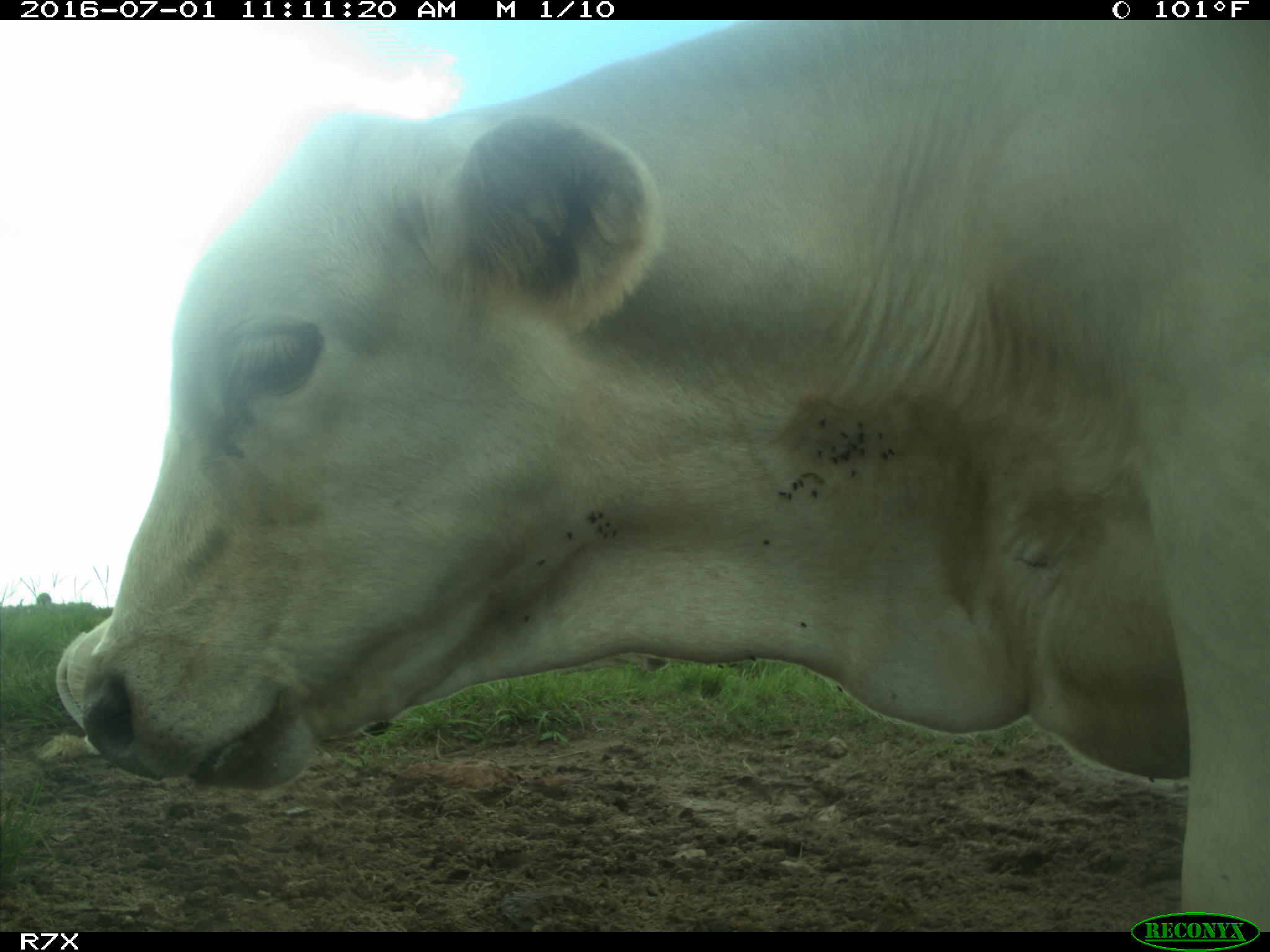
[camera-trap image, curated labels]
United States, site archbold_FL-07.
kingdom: Animalia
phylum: Chordata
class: Mammalia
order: Artiodactyla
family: Bovidae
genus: Bos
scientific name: Bos taurus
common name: domestic cow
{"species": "Bos taurus (domestic cow)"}